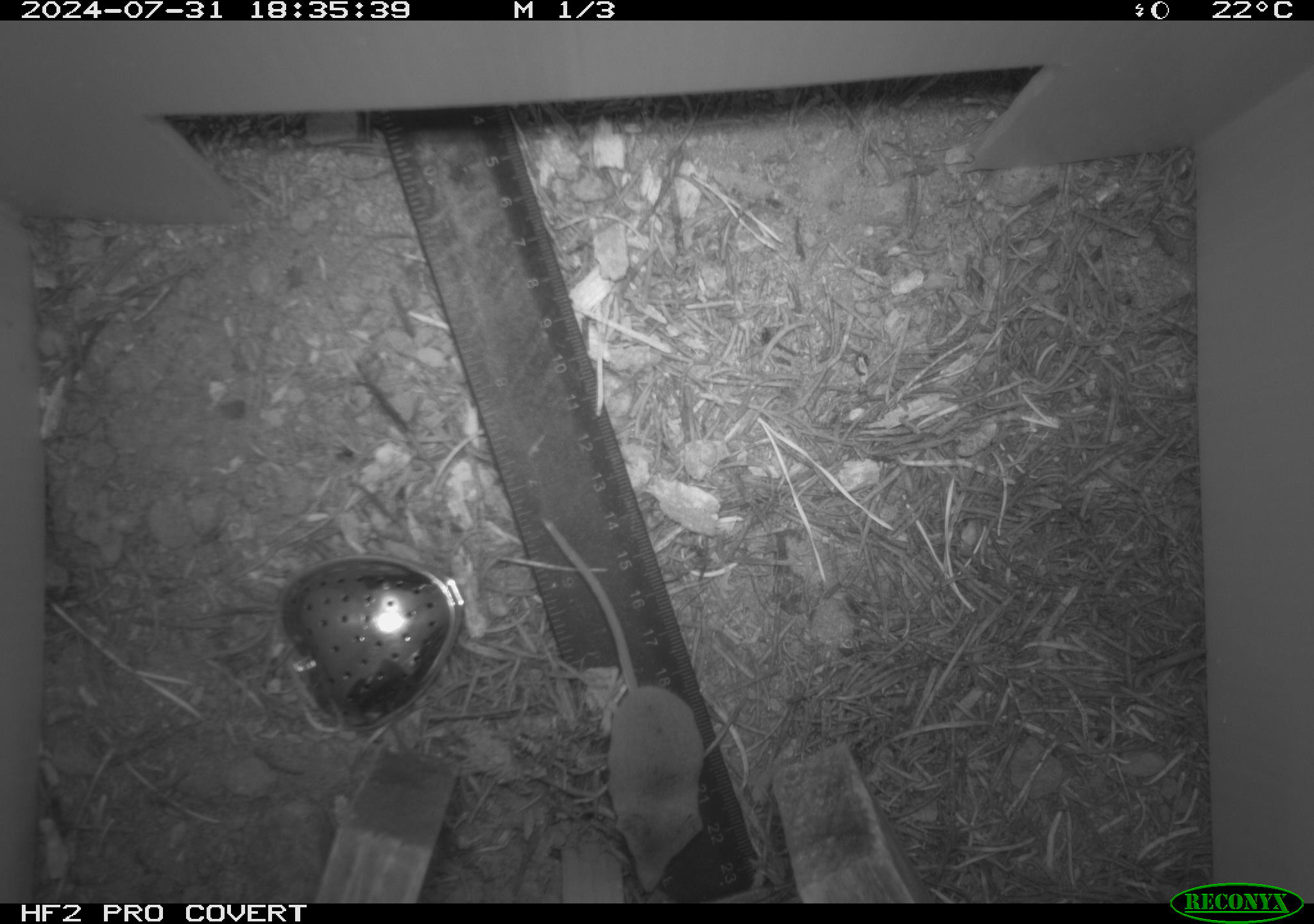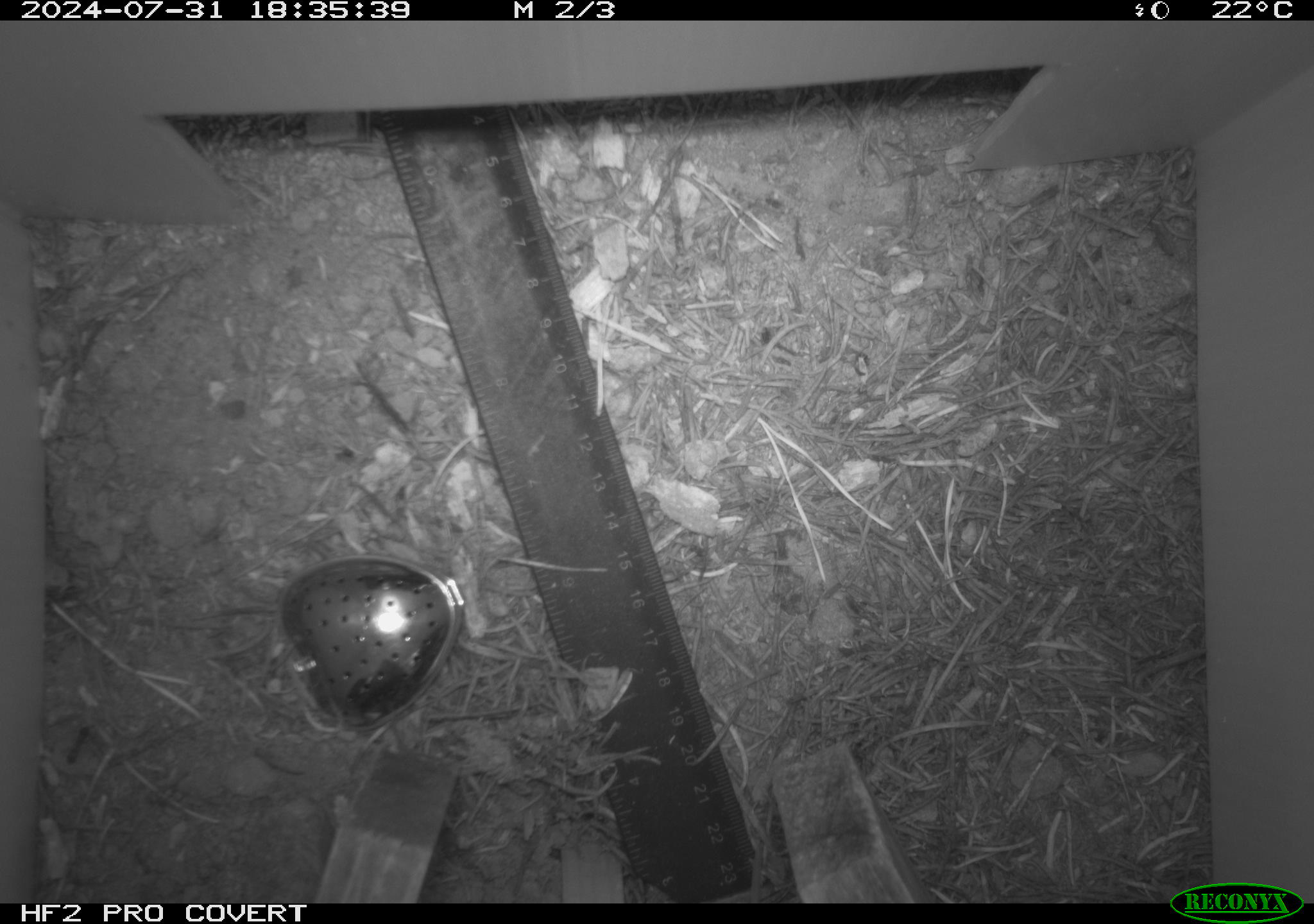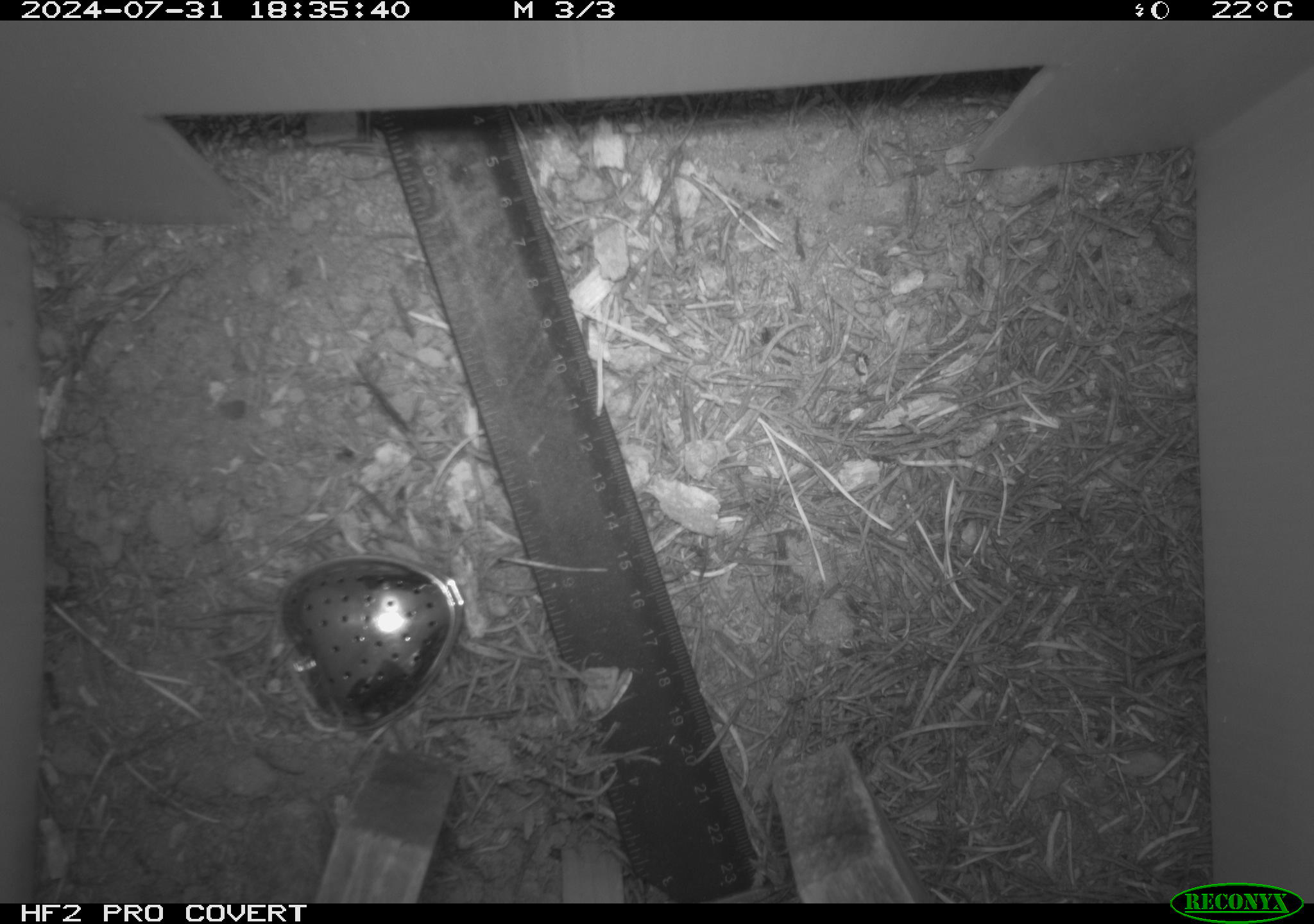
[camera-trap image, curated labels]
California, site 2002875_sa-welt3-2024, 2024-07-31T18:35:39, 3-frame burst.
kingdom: Animalia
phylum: Chordata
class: Mammalia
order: Eulipotyphla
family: Soricidae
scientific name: Soricidae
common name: shrews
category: soricidae family